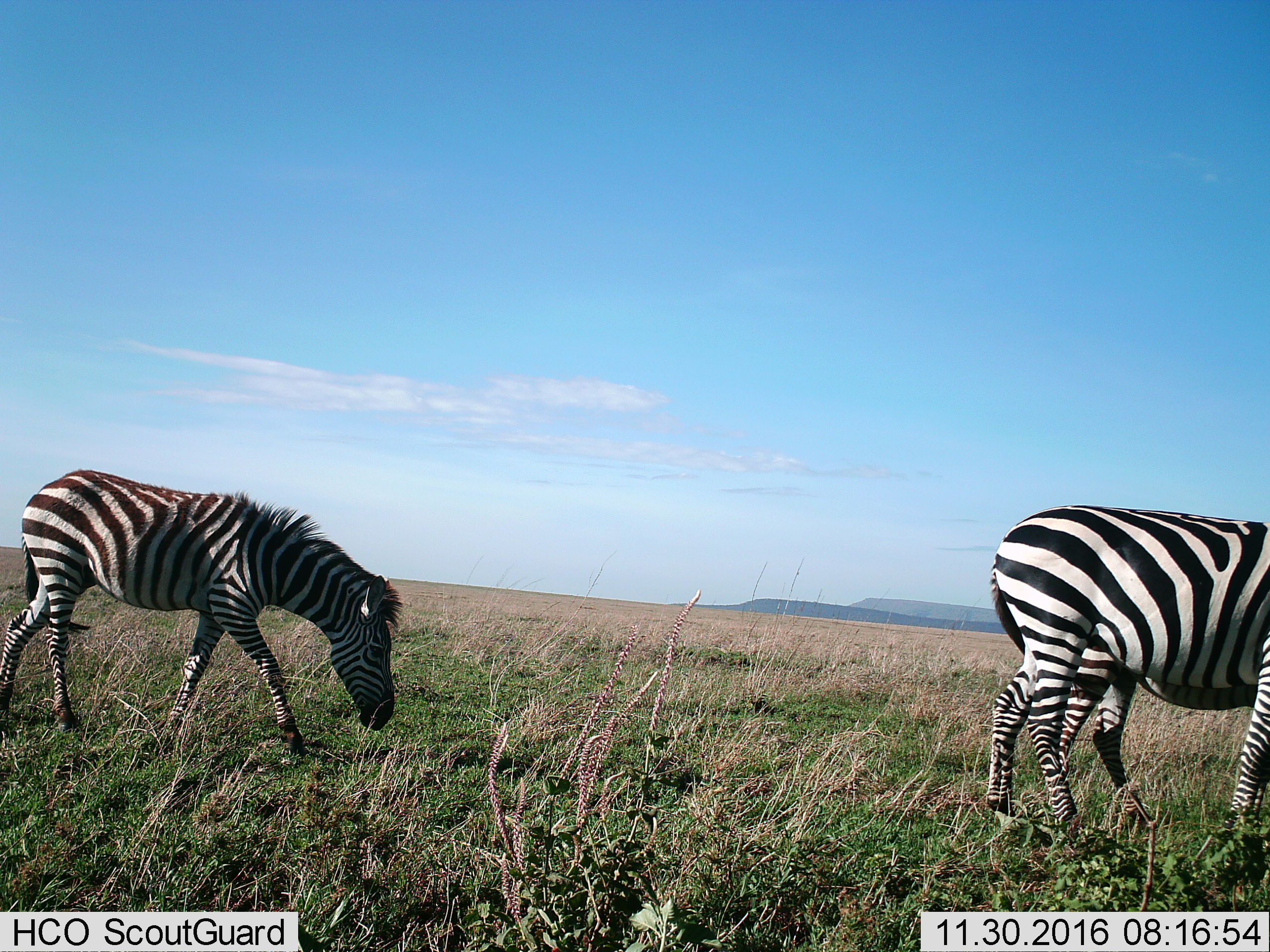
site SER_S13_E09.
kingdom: Animalia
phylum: Chordata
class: Mammalia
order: Perissodactyla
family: Equidae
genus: Equus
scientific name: Equus quagga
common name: plains zebra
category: zebraplains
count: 2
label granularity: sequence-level